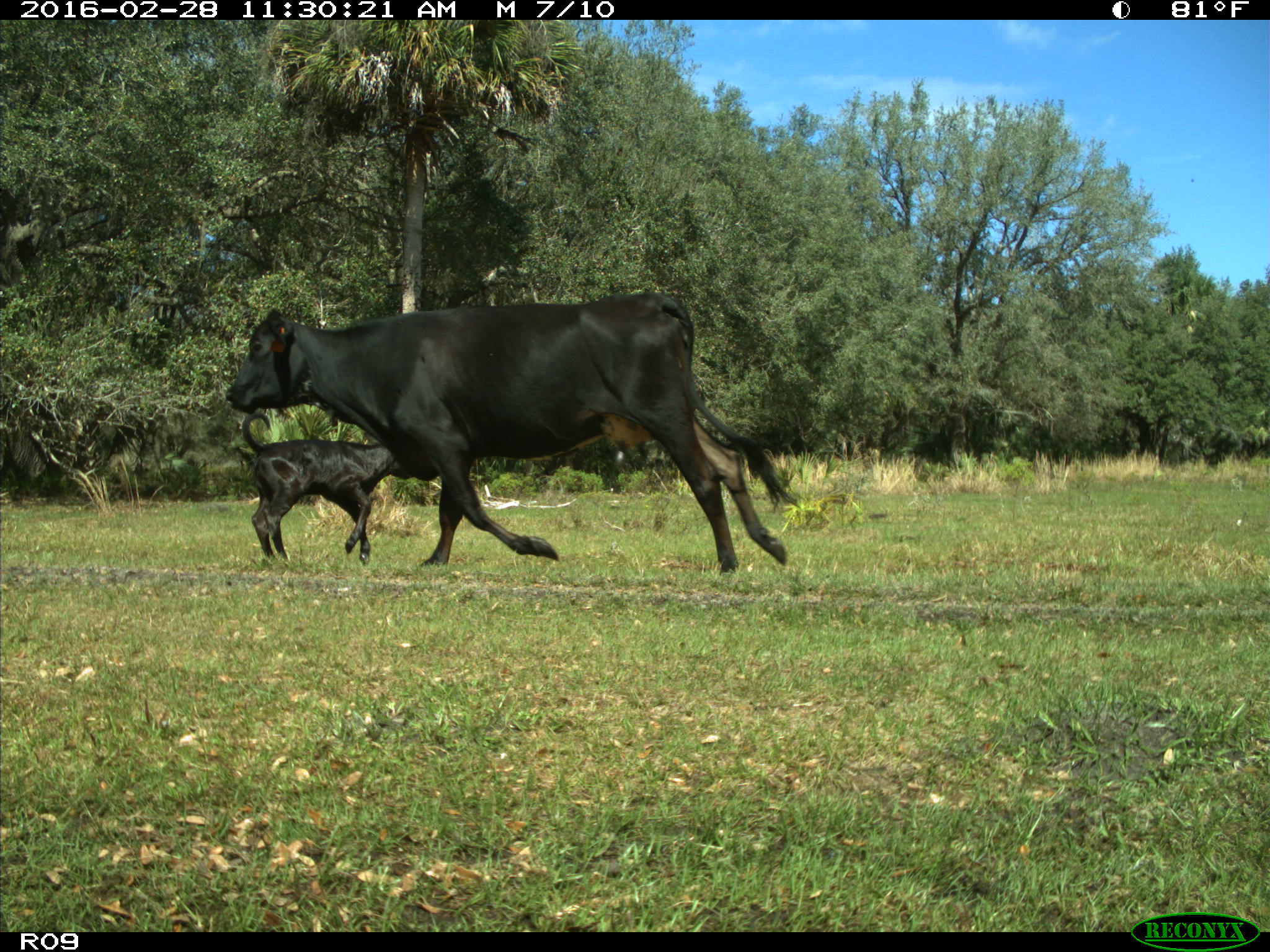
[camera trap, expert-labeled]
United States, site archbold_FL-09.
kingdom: Animalia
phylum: Chordata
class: Mammalia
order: Artiodactyla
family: Bovidae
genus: Bos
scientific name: Bos taurus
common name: domestic cow